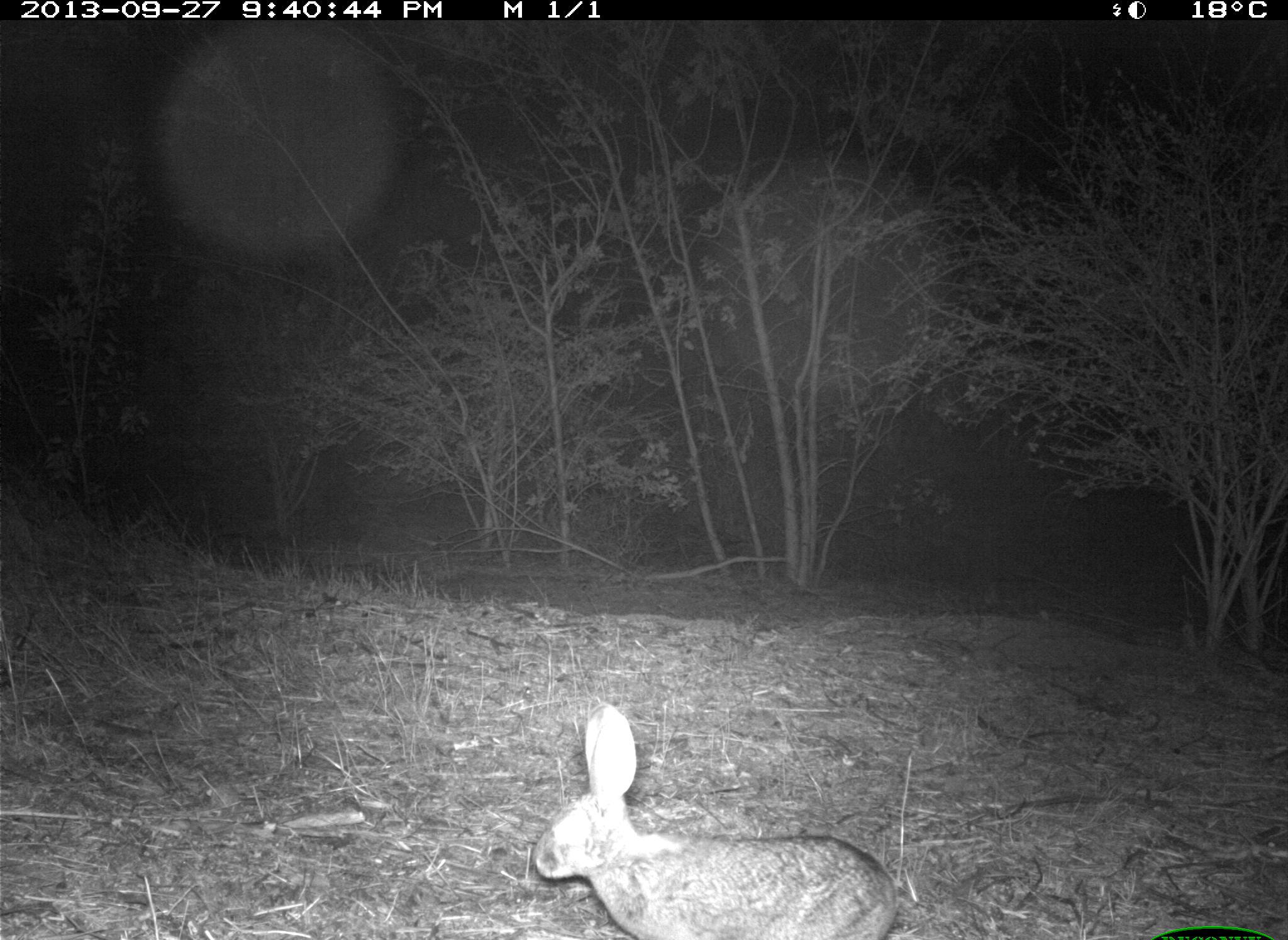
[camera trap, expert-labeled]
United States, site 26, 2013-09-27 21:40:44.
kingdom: Animalia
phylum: Chordata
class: Mammalia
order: Lagomorpha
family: Leporidae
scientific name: Leporidae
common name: rabbits and hares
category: rabbit